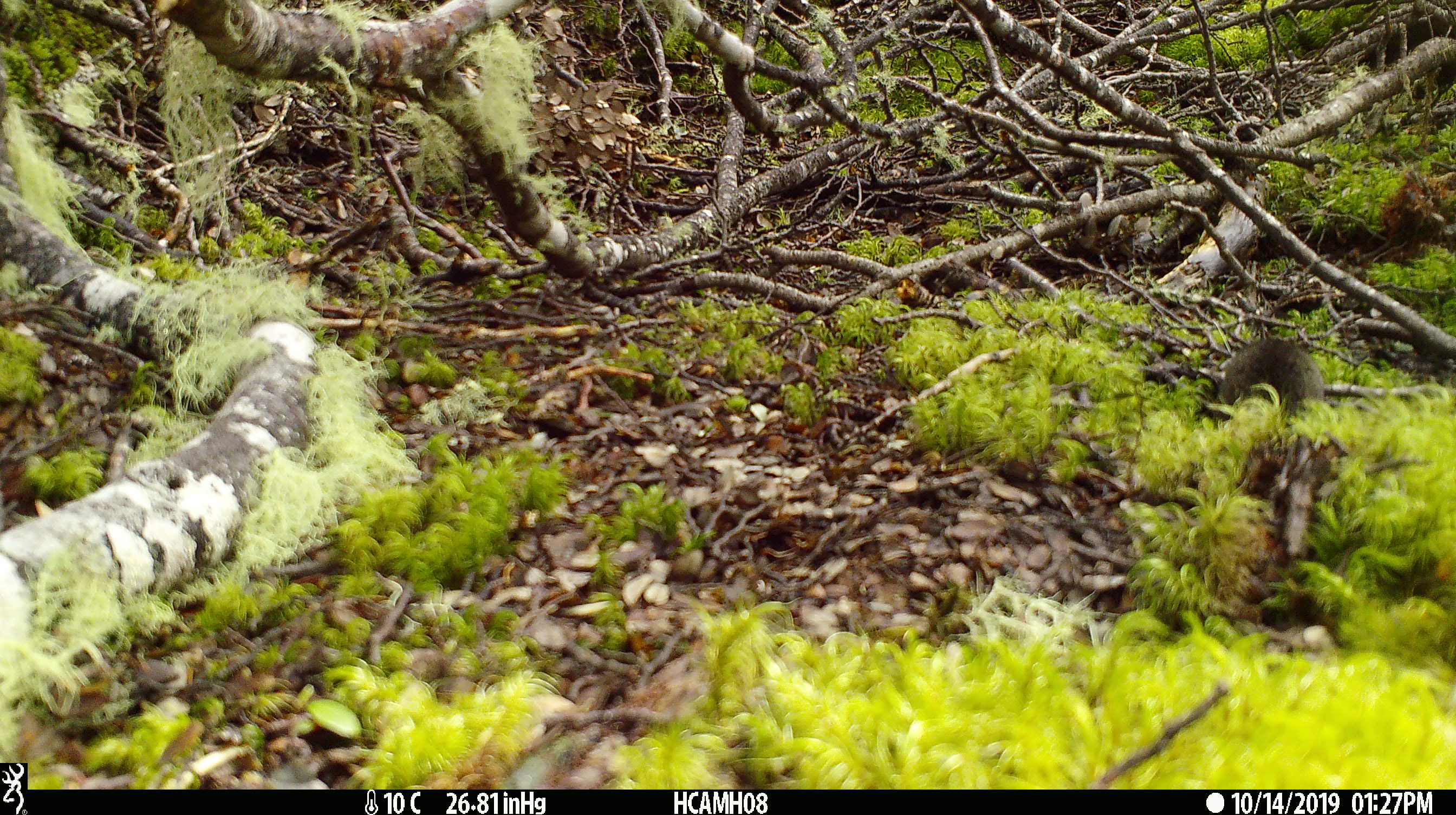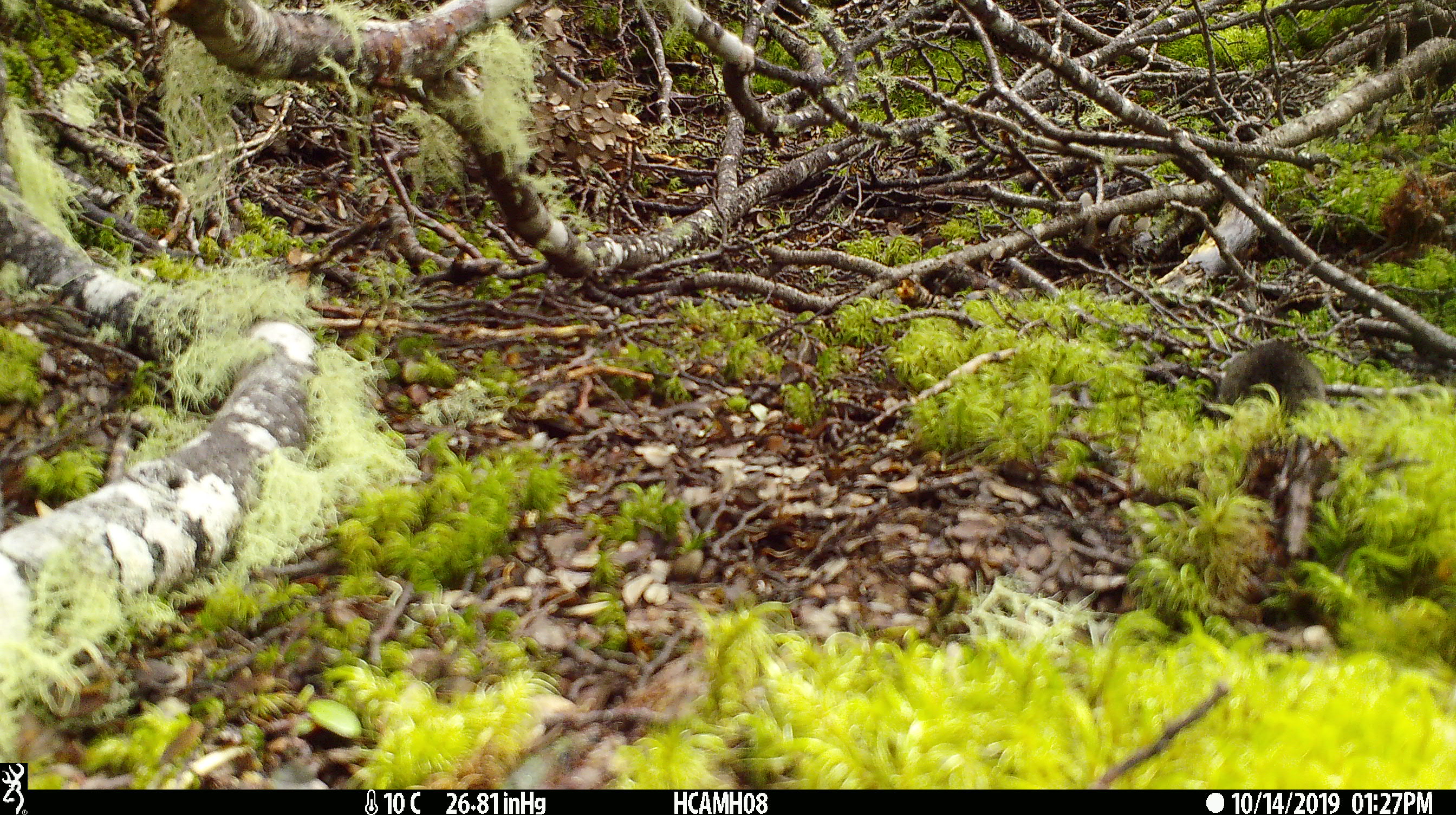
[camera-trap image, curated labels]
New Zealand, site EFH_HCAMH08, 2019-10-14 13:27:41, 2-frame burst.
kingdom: Animalia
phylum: Chordata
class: Mammalia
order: Rodentia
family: Muridae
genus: Mus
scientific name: Mus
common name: mouse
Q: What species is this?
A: Mouse (Mus).